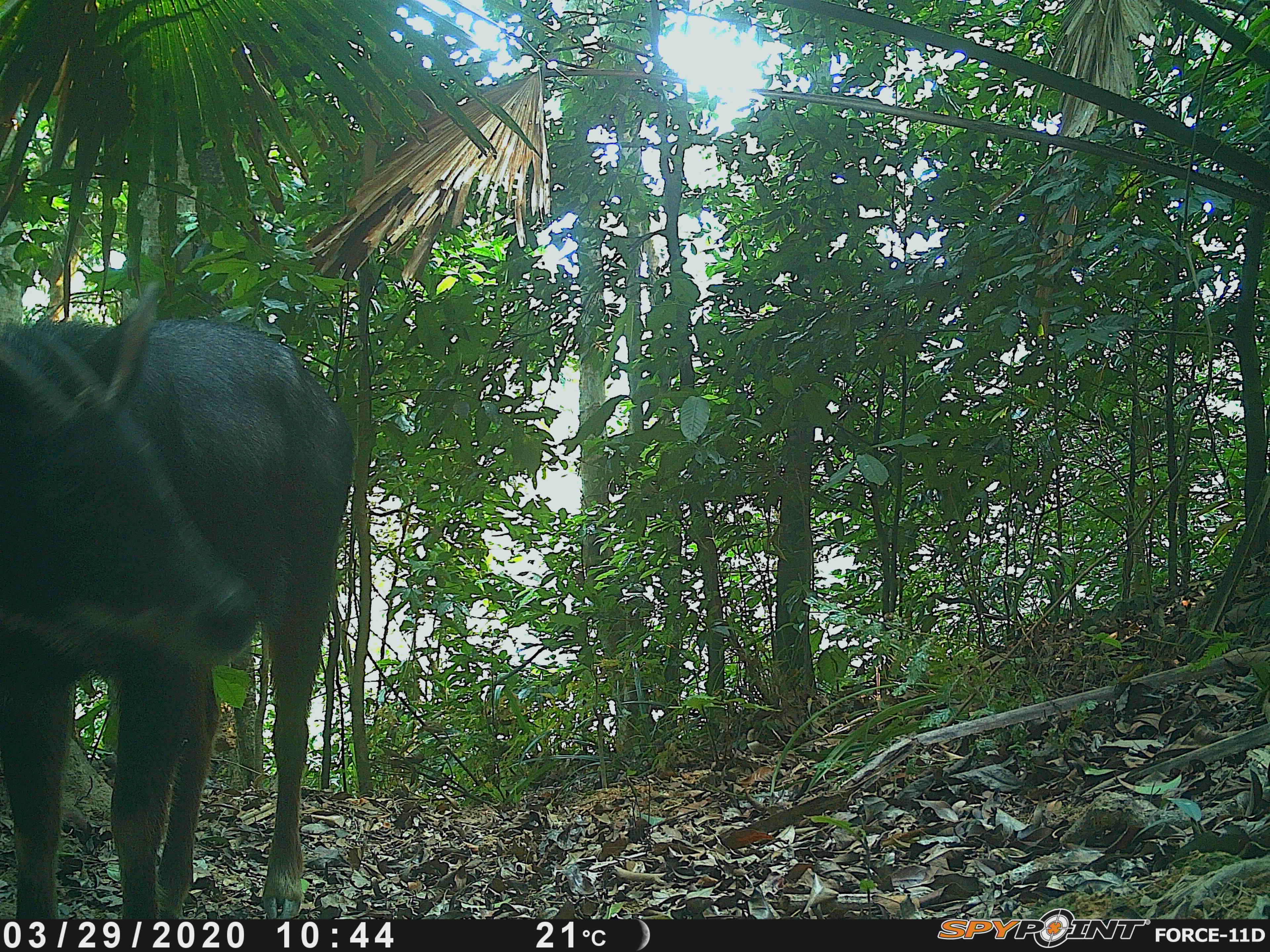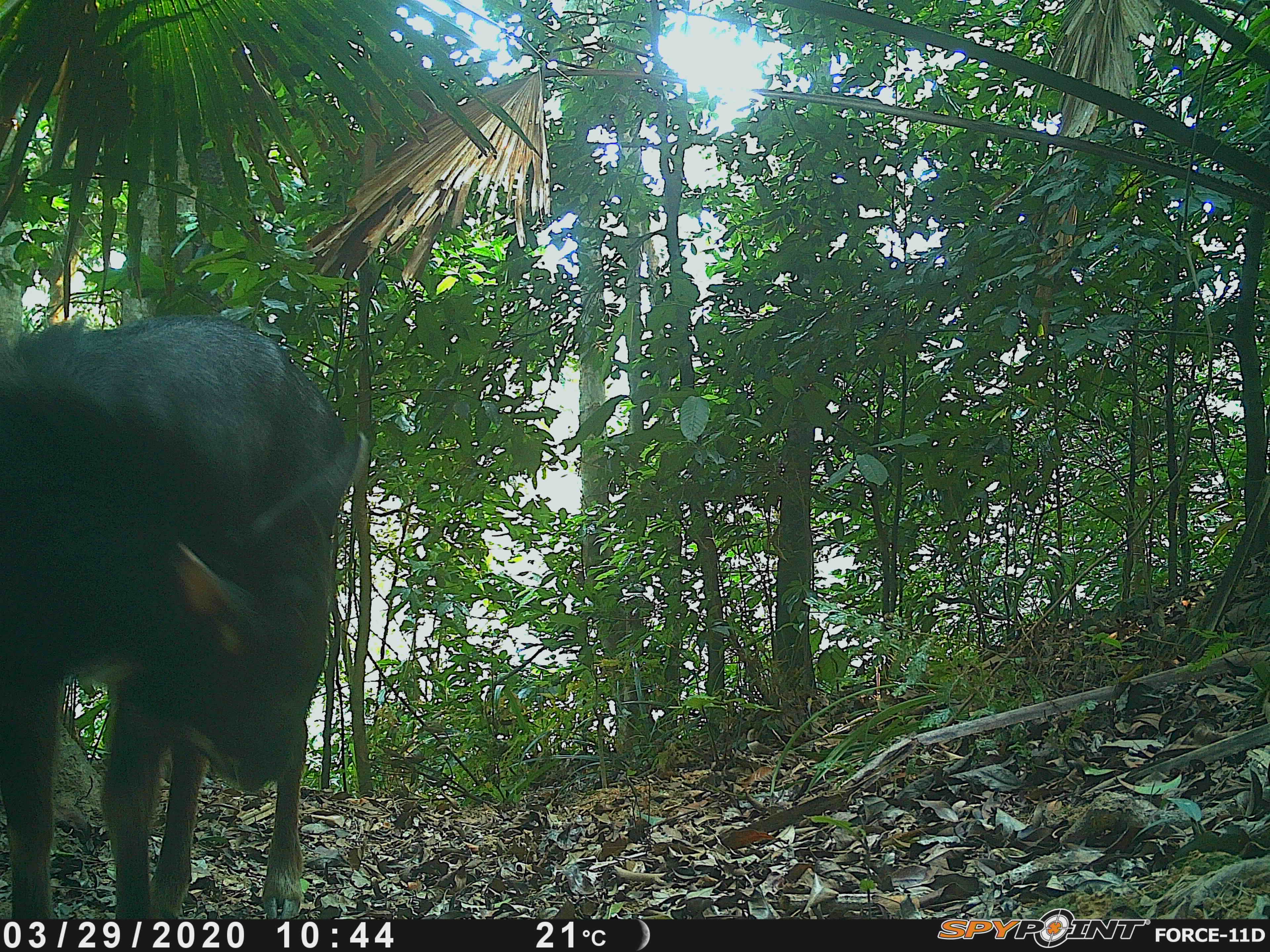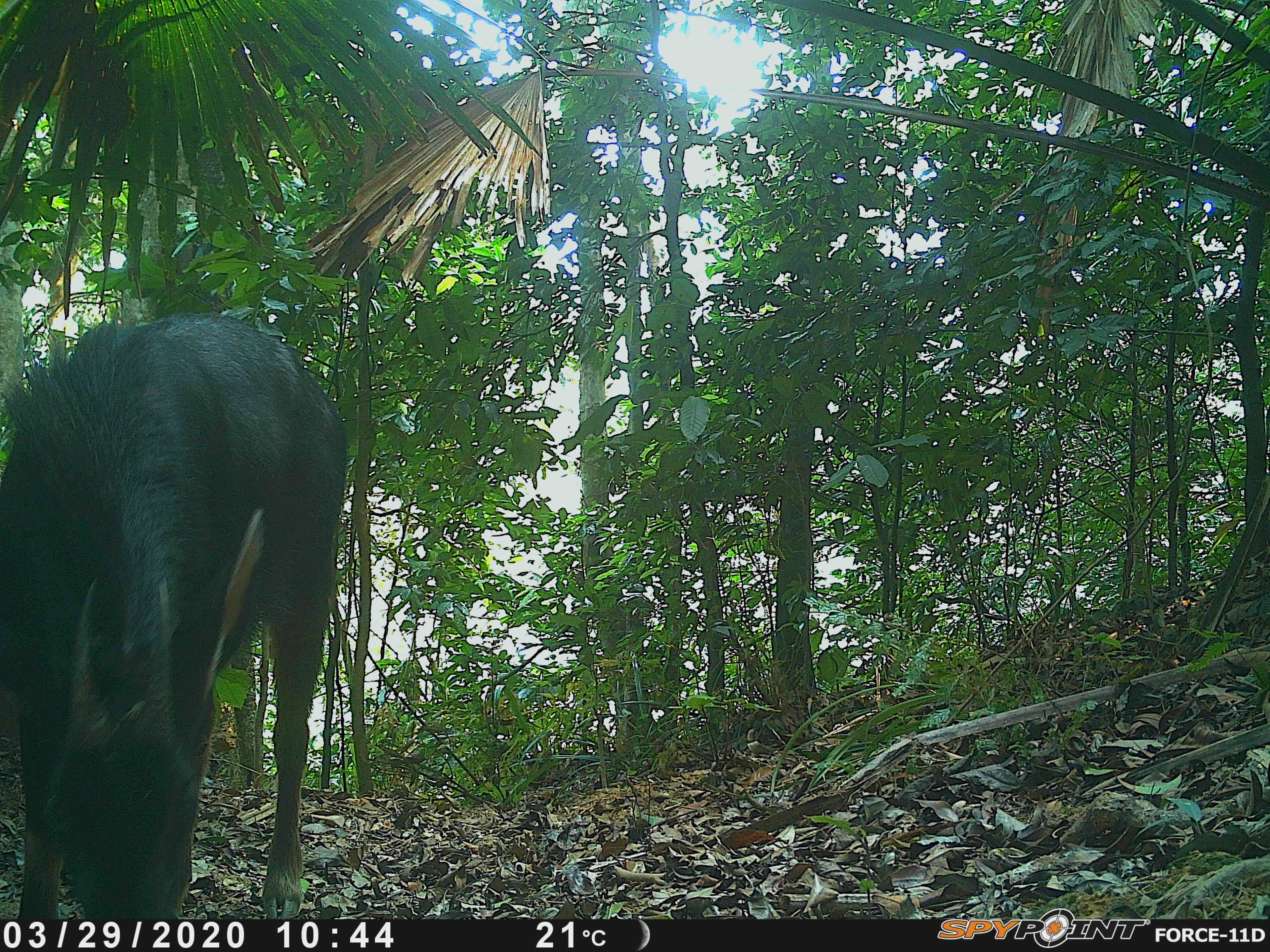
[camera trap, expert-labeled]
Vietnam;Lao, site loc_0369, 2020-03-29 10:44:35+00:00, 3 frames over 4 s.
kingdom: Animalia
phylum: Chordata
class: Mammalia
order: Artiodactyla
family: Bovidae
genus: Capricornis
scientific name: Capricornis sumatraensis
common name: chinese serow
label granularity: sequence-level